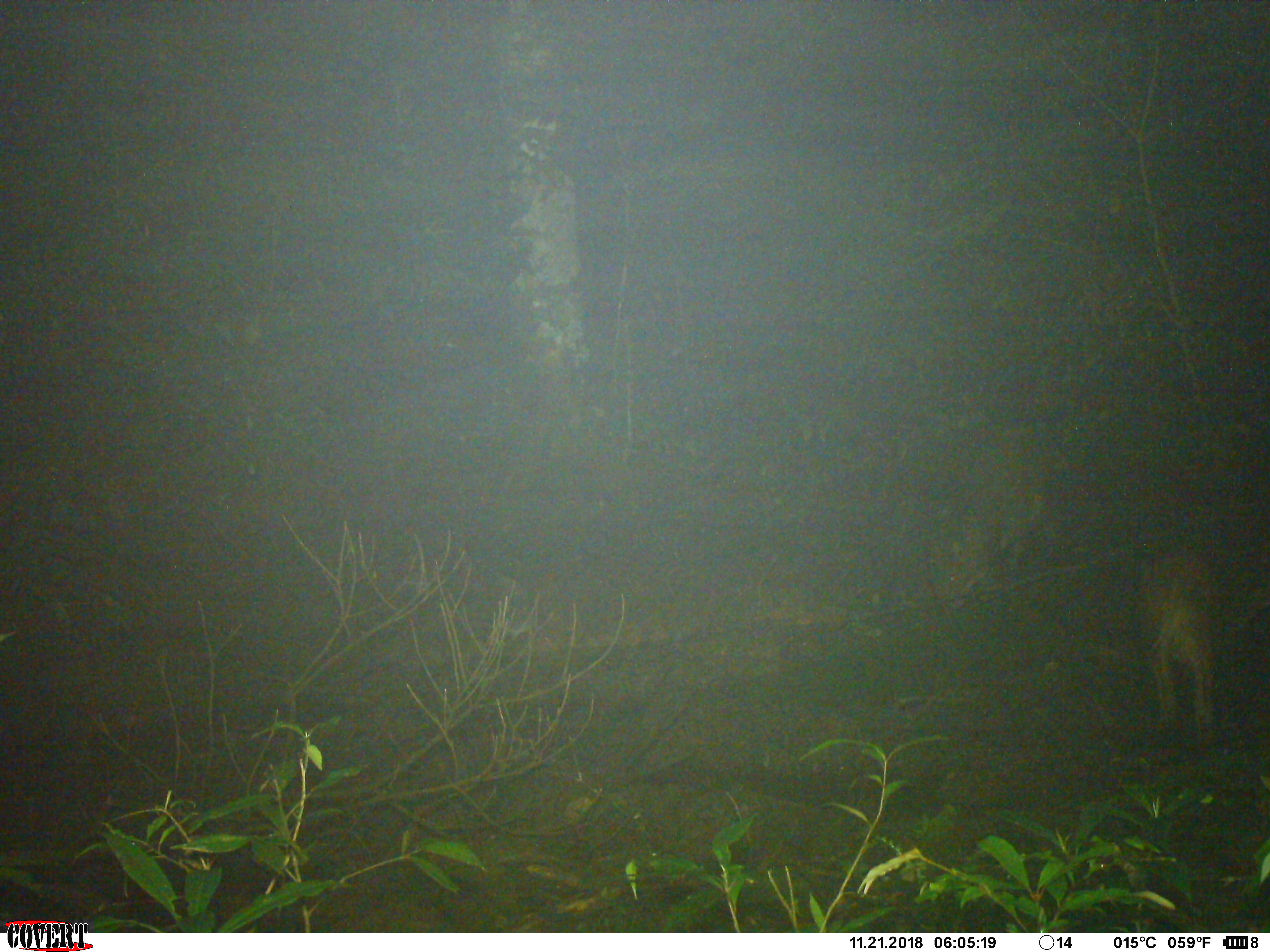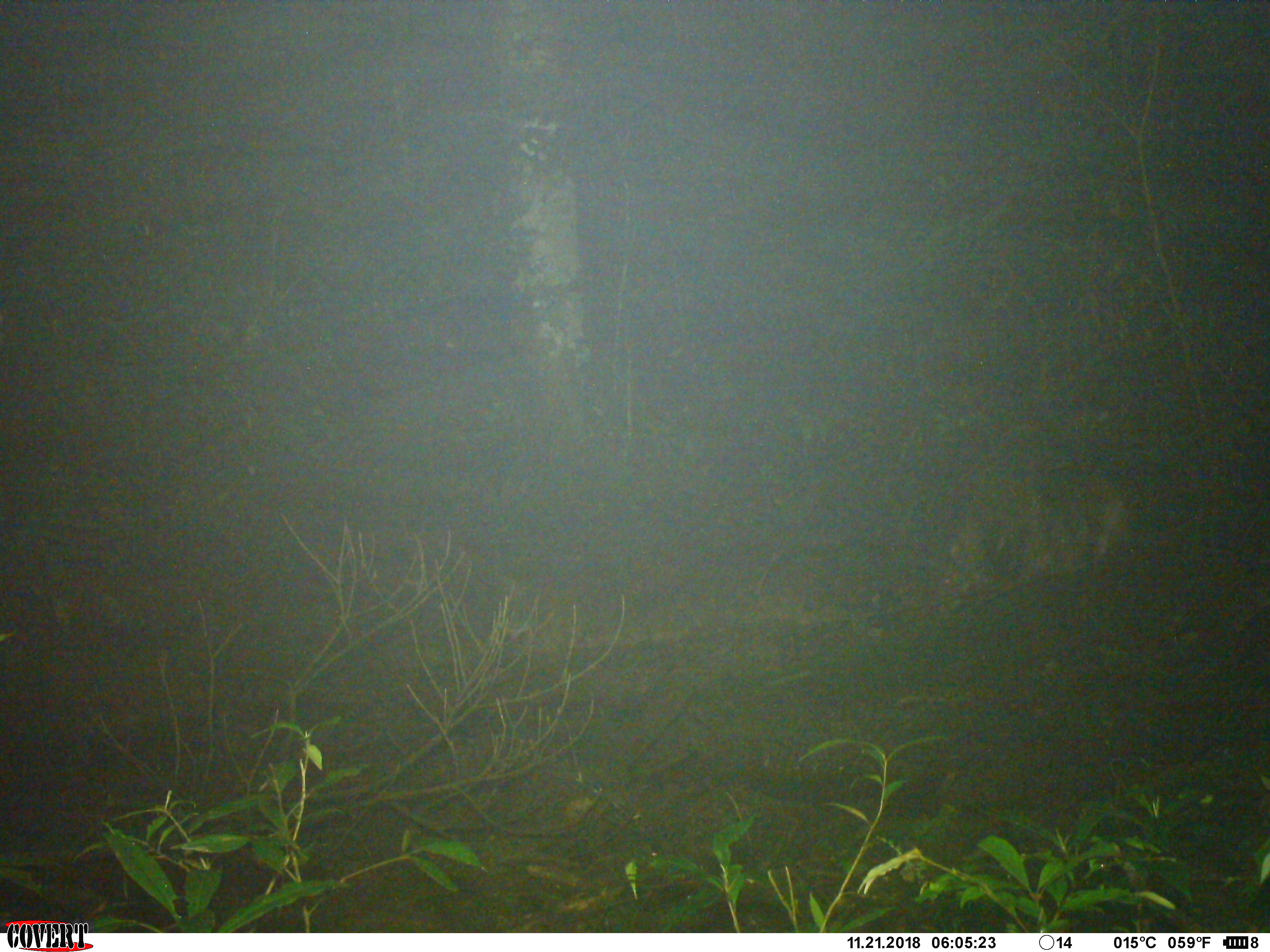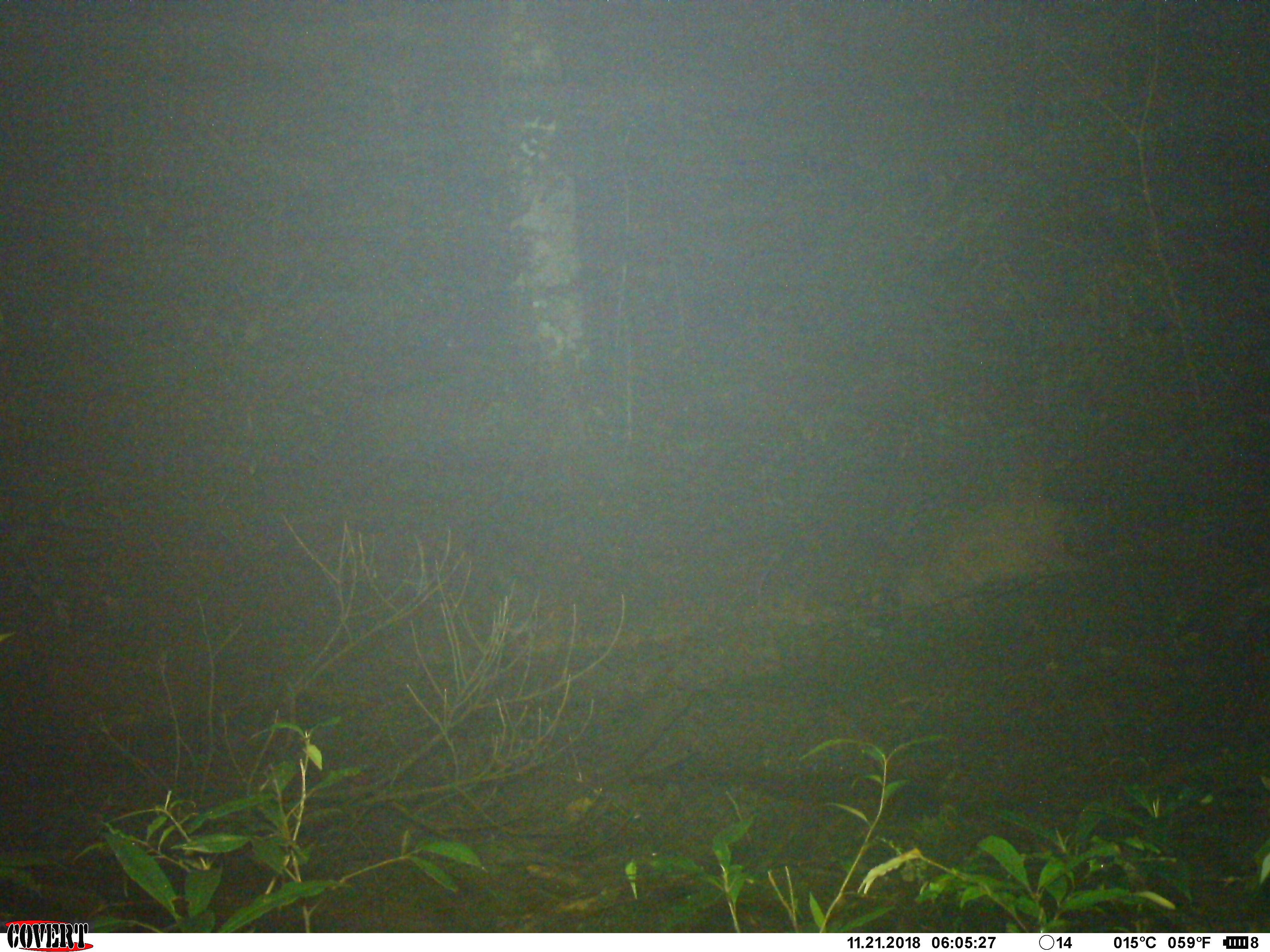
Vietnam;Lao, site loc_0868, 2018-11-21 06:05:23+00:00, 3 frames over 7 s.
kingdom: Animalia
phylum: Chordata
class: Mammalia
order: Artiodactyla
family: Suidae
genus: Sus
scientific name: Sus scrofa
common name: eurasian wild pig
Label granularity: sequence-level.